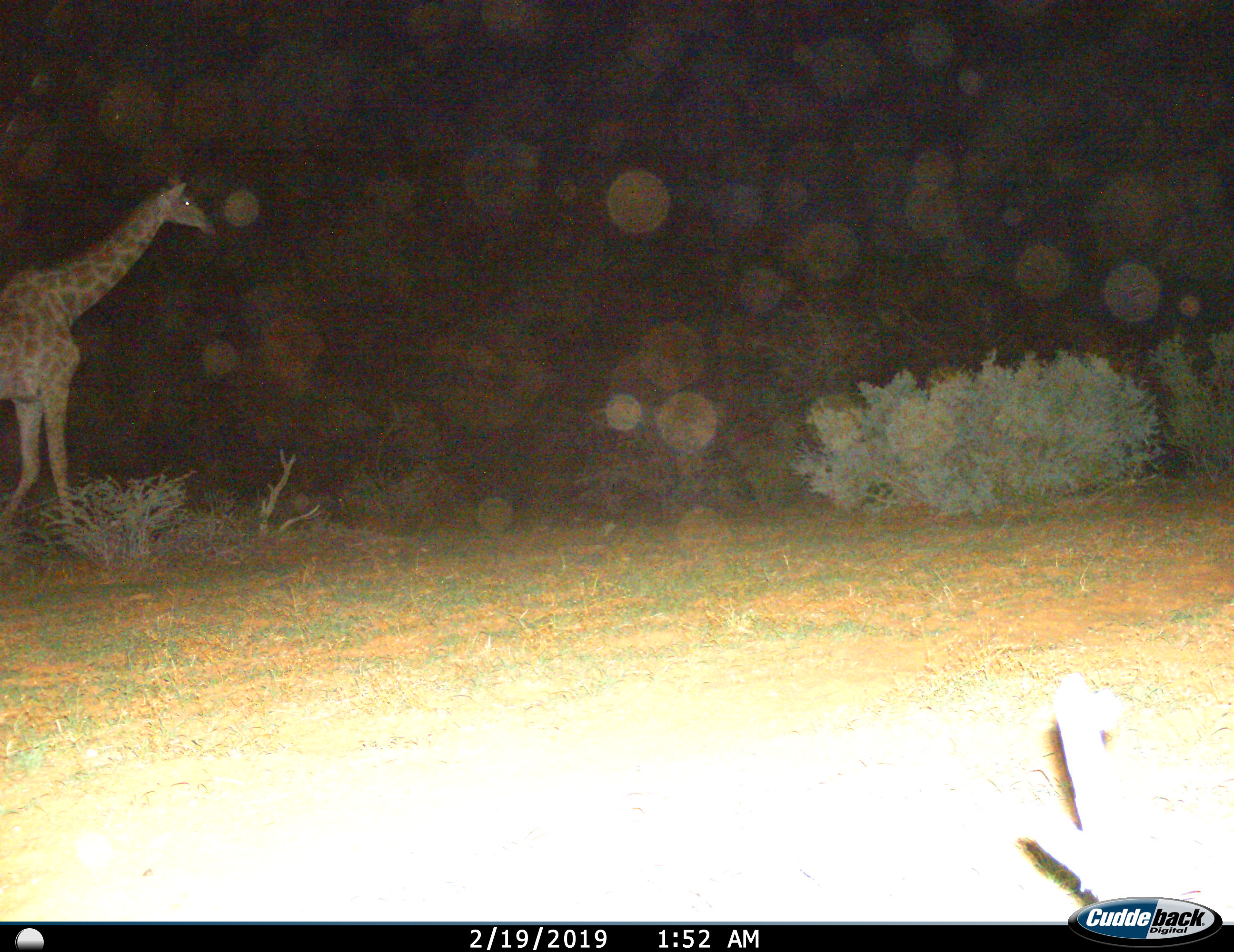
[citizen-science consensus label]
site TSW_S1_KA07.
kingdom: Animalia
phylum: Chordata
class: Mammalia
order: Artiodactyla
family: Giraffidae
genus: Giraffa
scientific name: Giraffa camelopardalis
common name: giraffe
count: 1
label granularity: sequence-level